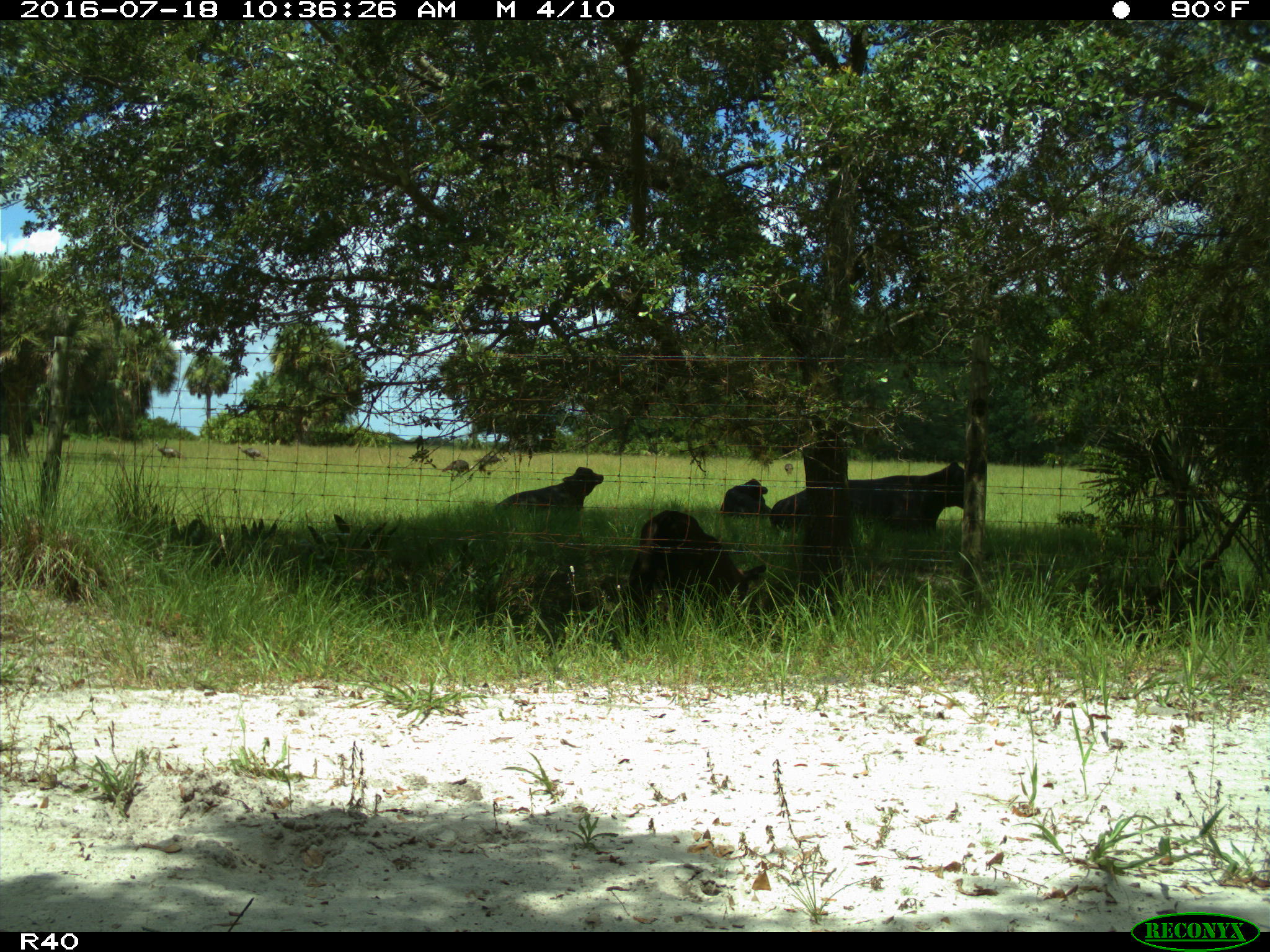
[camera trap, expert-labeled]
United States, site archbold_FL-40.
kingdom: Animalia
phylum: Chordata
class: Mammalia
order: Artiodactyla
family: Bovidae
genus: Bos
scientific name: Bos taurus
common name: domestic cow